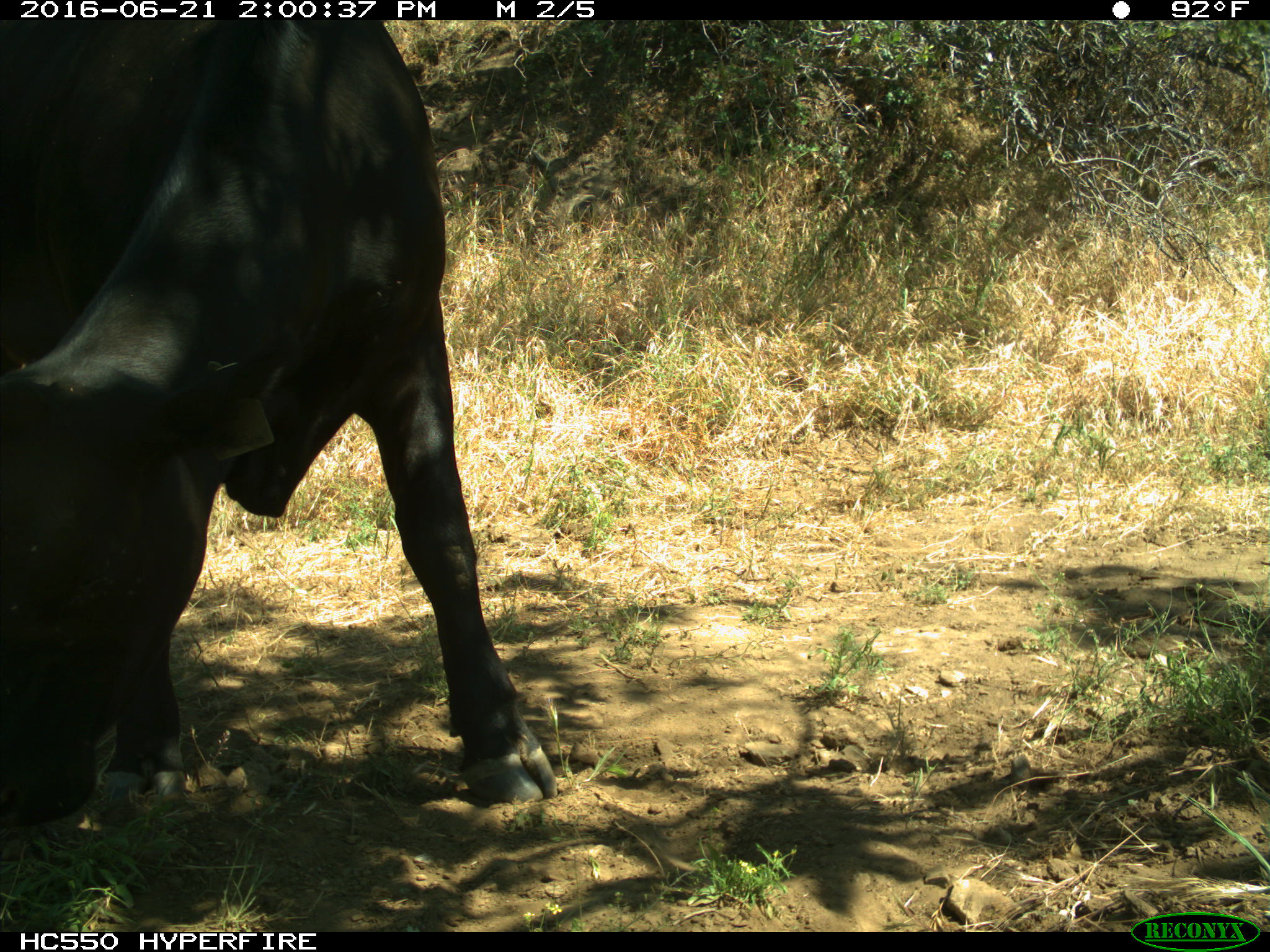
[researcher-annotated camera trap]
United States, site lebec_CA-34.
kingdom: Animalia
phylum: Chordata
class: Mammalia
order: Artiodactyla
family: Bovidae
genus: Bos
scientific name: Bos taurus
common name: domestic cow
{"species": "Bos taurus (domestic cow)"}